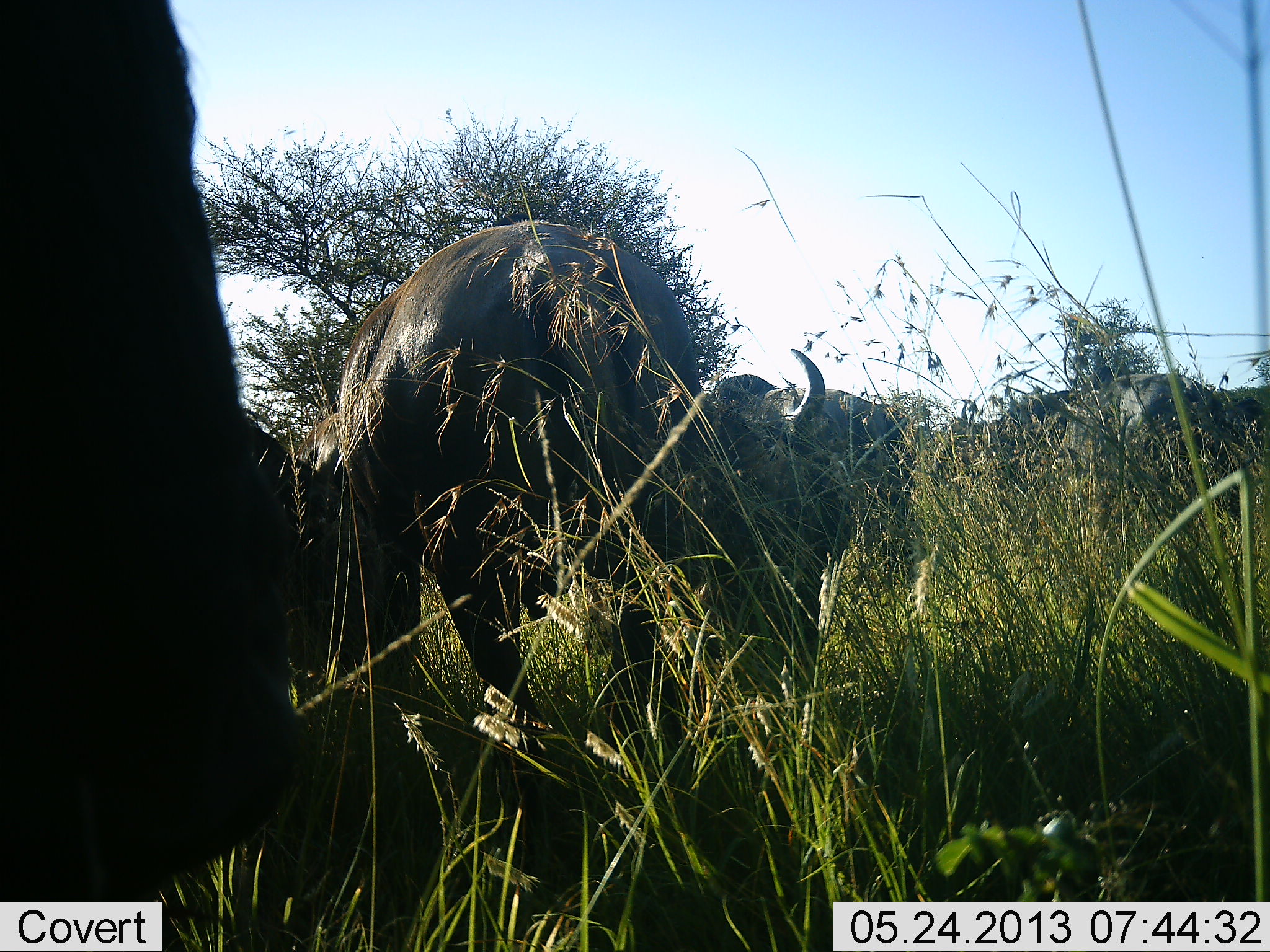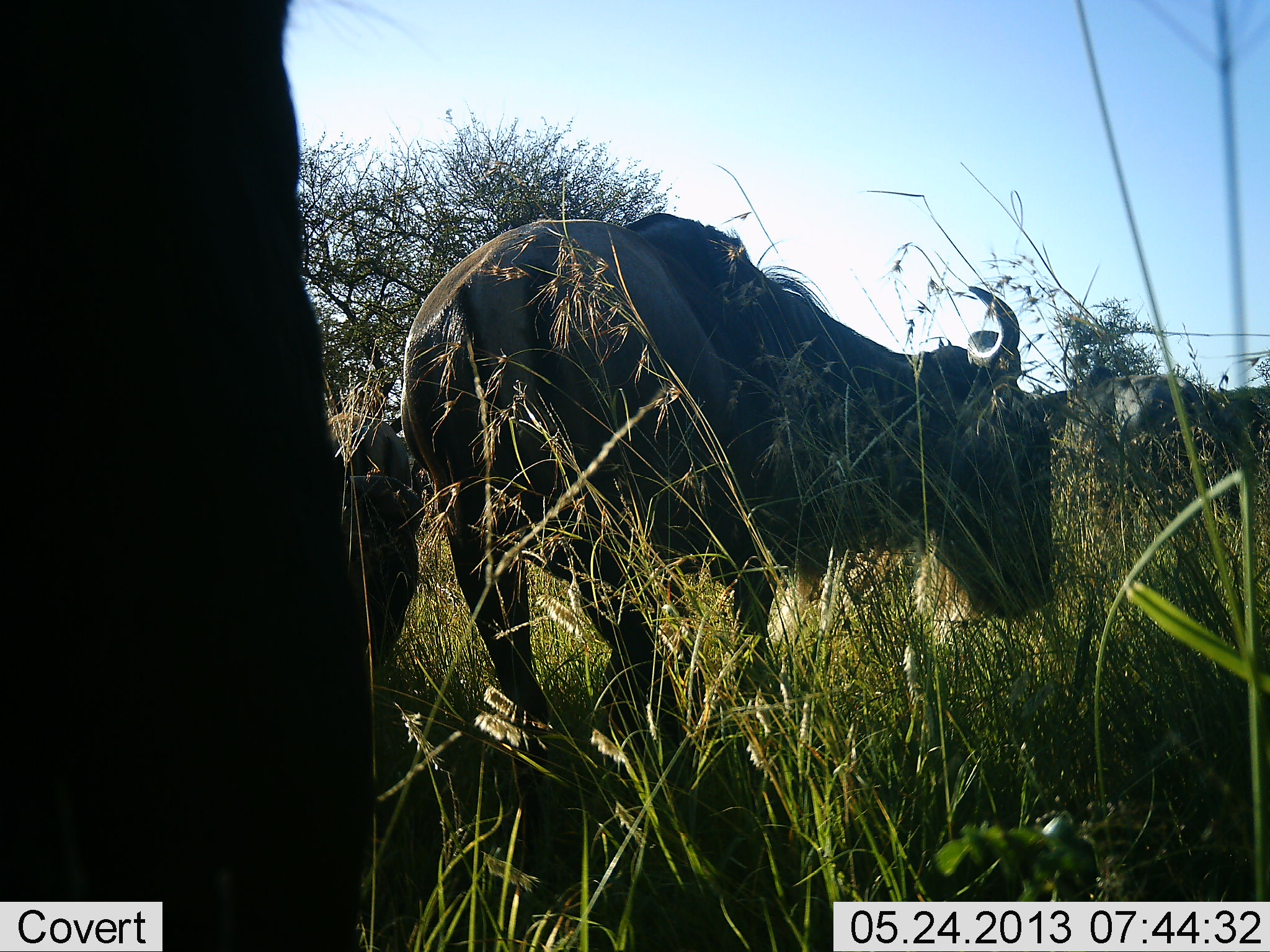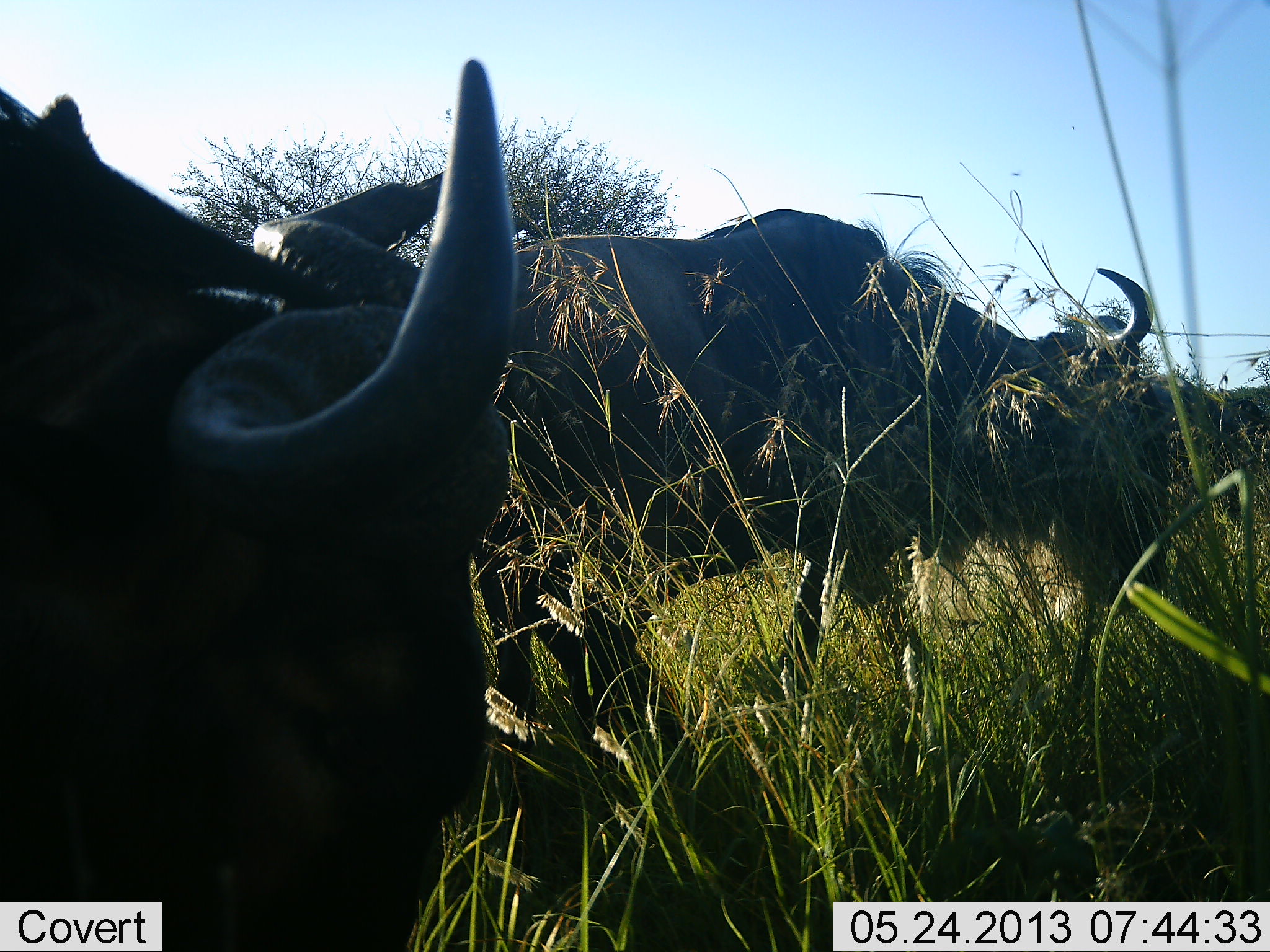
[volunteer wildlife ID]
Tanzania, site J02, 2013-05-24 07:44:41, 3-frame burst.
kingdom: Animalia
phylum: Chordata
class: Mammalia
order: Artiodactyla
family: Bovidae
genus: Connochaetes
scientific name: Connochaetes taurinus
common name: blue wildebeest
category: wildebeest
Wildebeest (blue wildebeest) (Connochaetes taurinus), count 4. Behavior (volunteer vote fractions): standing 48%, resting 4%, moving 68%, interacting 0%. Young present (vote fraction): 0%. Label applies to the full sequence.